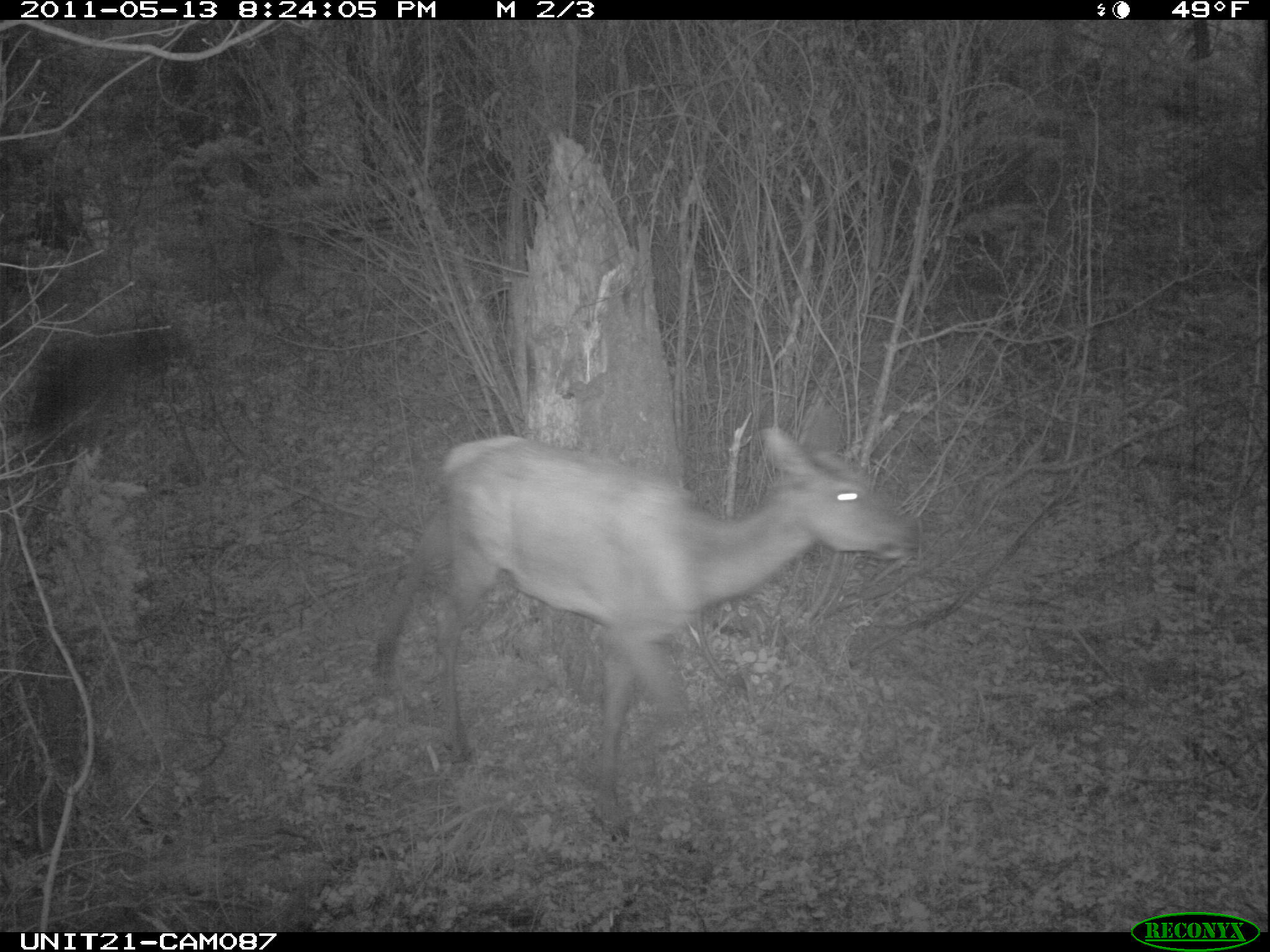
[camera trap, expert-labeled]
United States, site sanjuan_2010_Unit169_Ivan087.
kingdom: Animalia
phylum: Chordata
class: Mammalia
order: Artiodactyla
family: Cervidae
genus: Cervus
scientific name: Cervus elaphus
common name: red deer